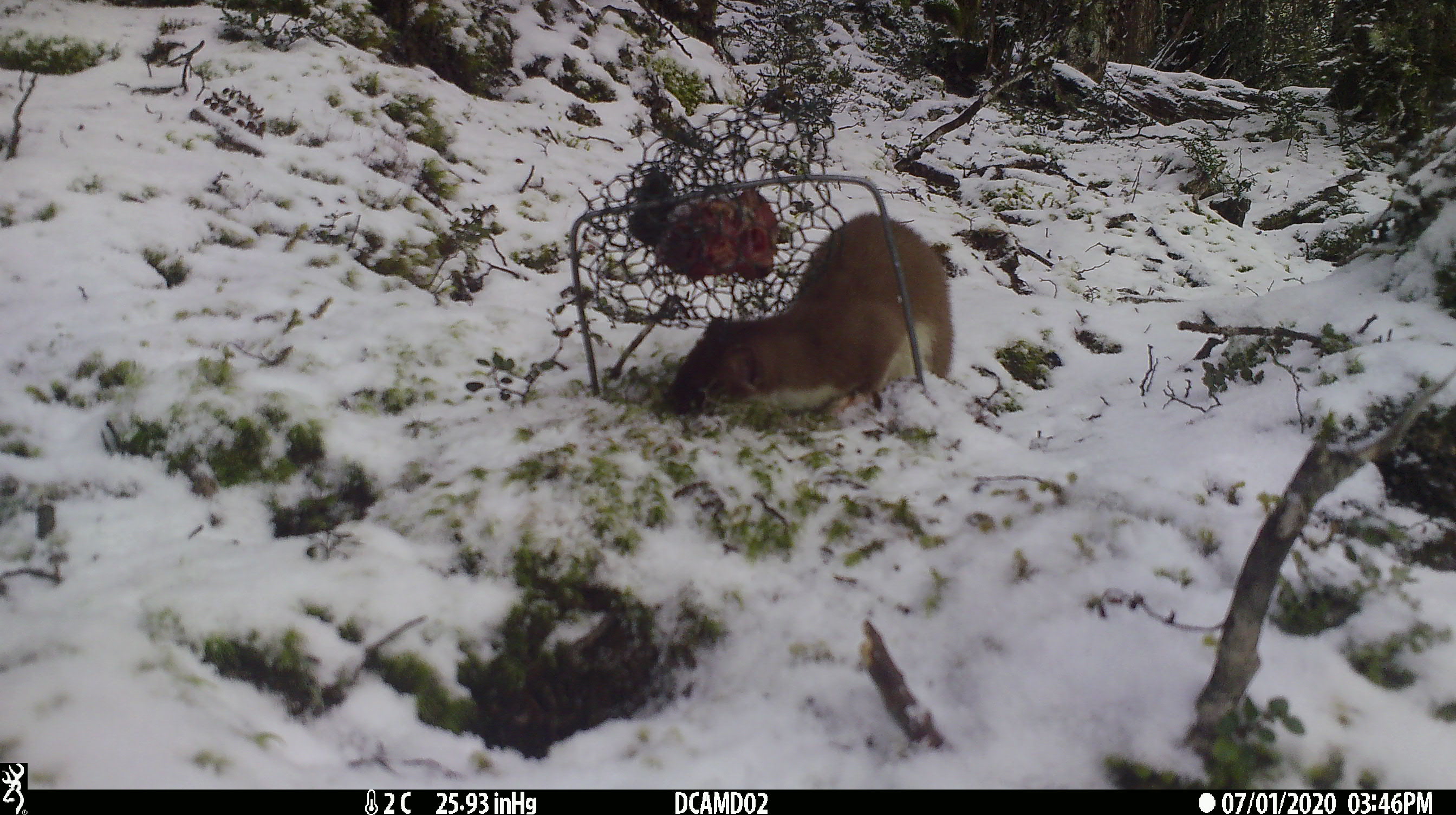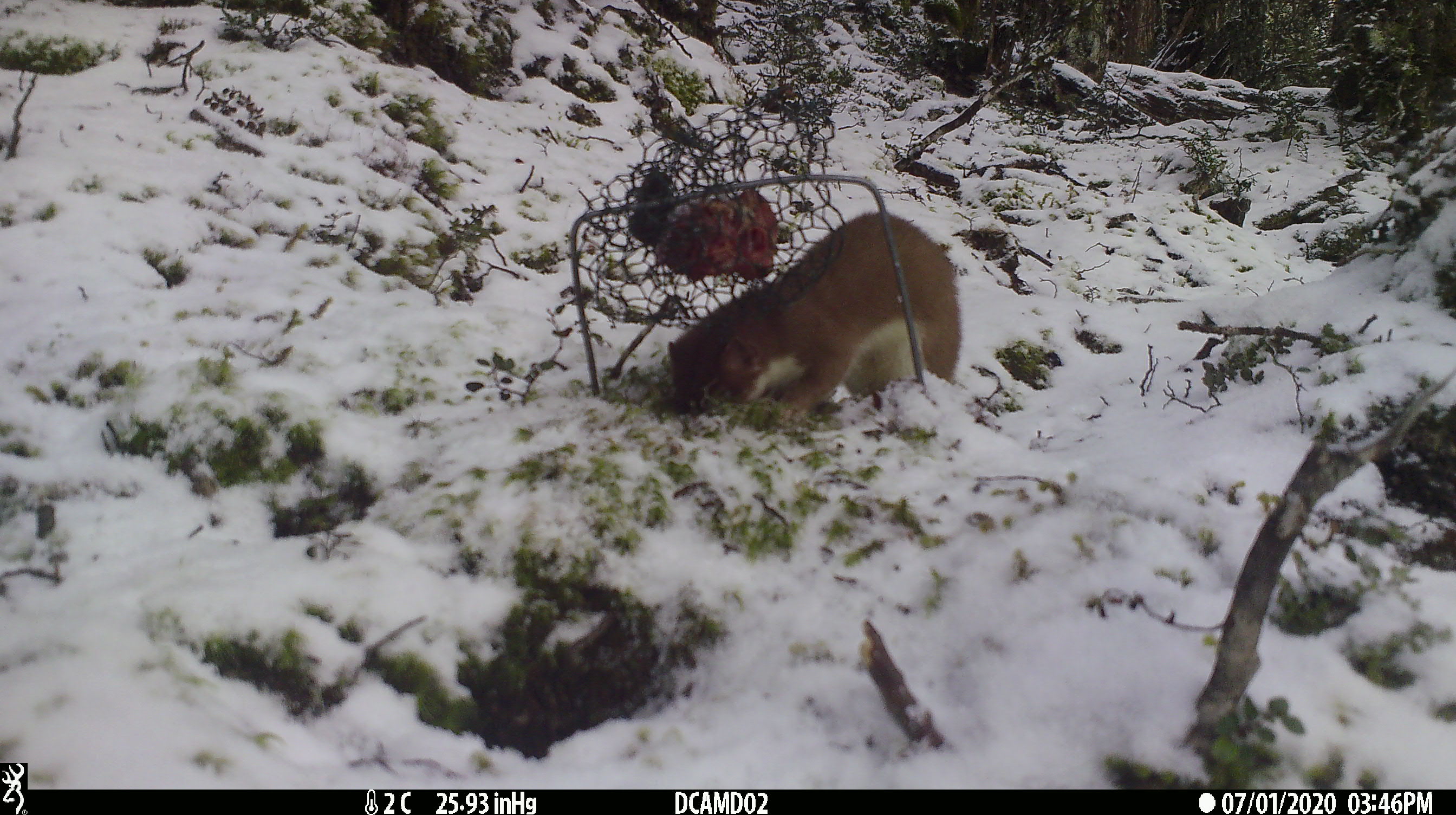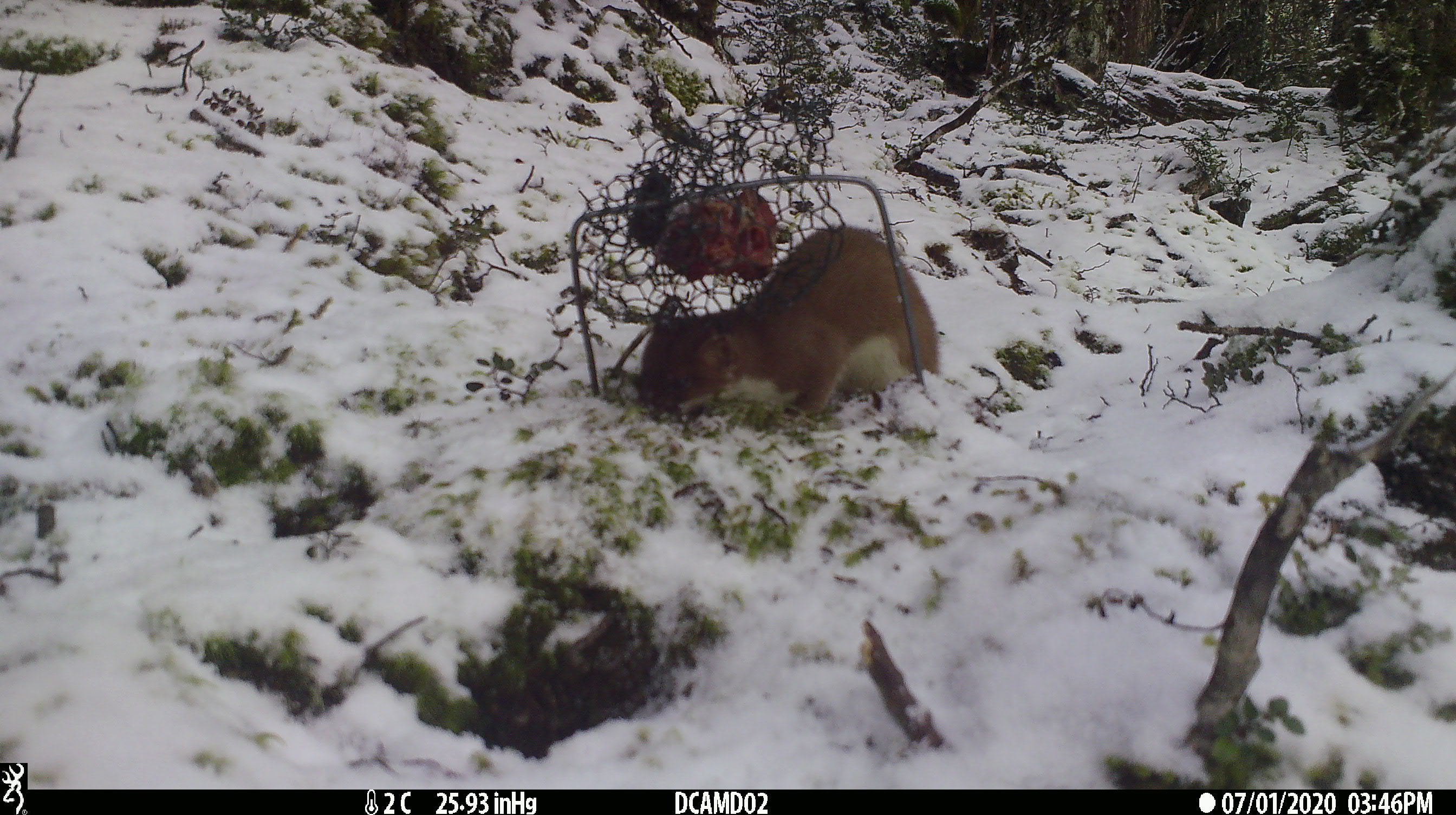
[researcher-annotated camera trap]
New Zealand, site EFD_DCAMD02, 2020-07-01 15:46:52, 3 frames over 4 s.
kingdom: Animalia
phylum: Chordata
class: Mammalia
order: Carnivora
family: Mustelidae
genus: Mustela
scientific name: Mustela erminea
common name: stoat